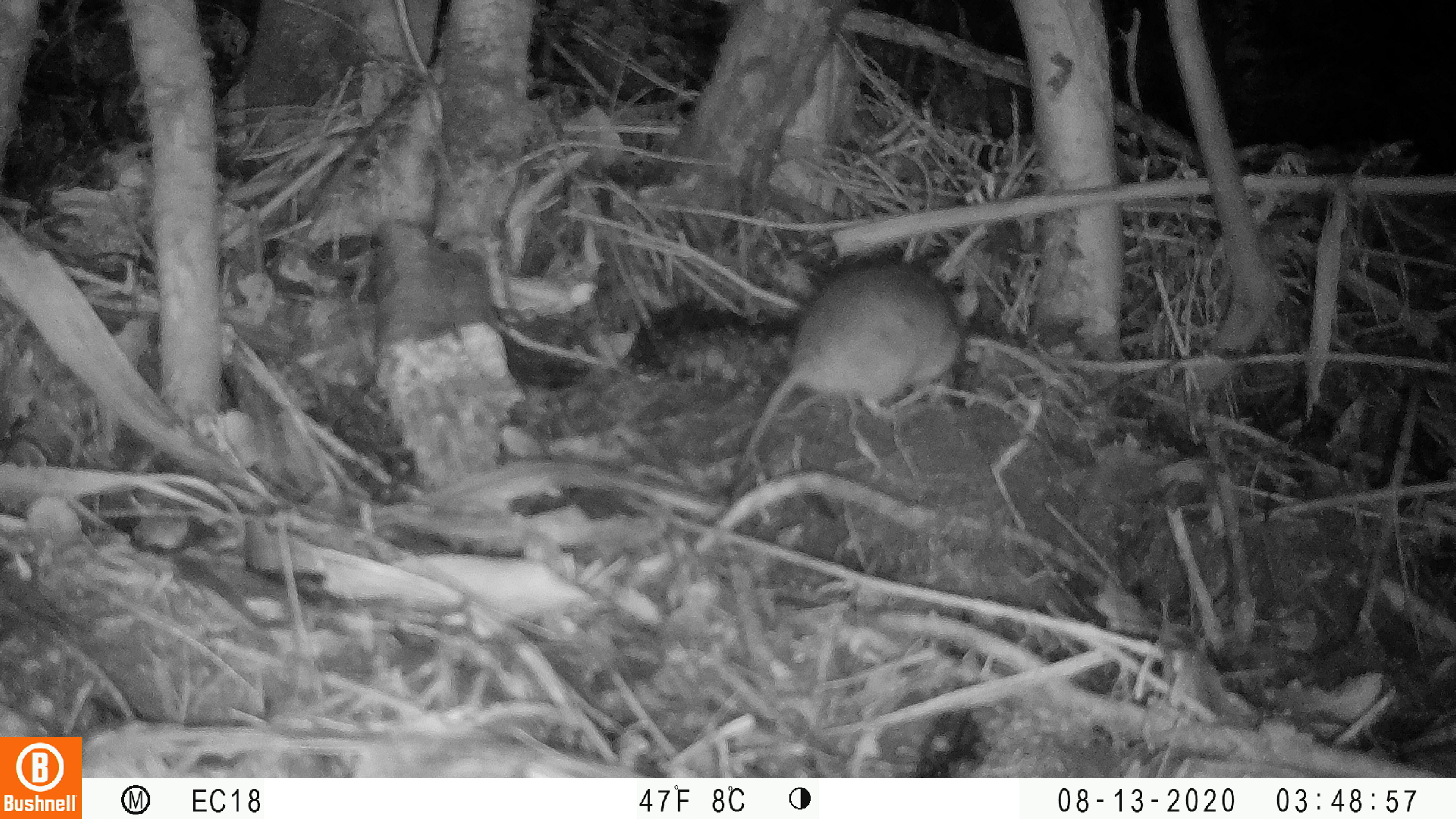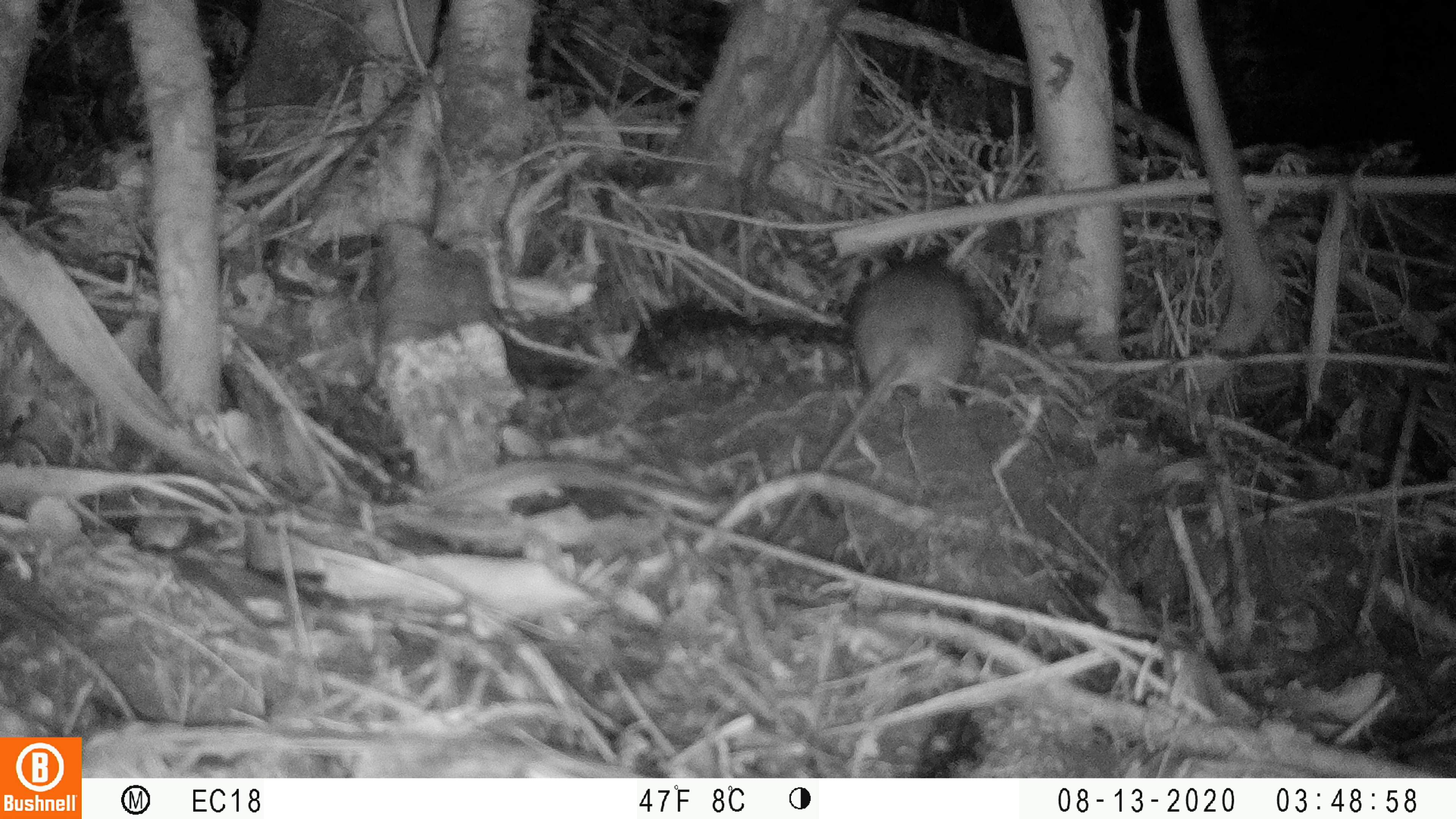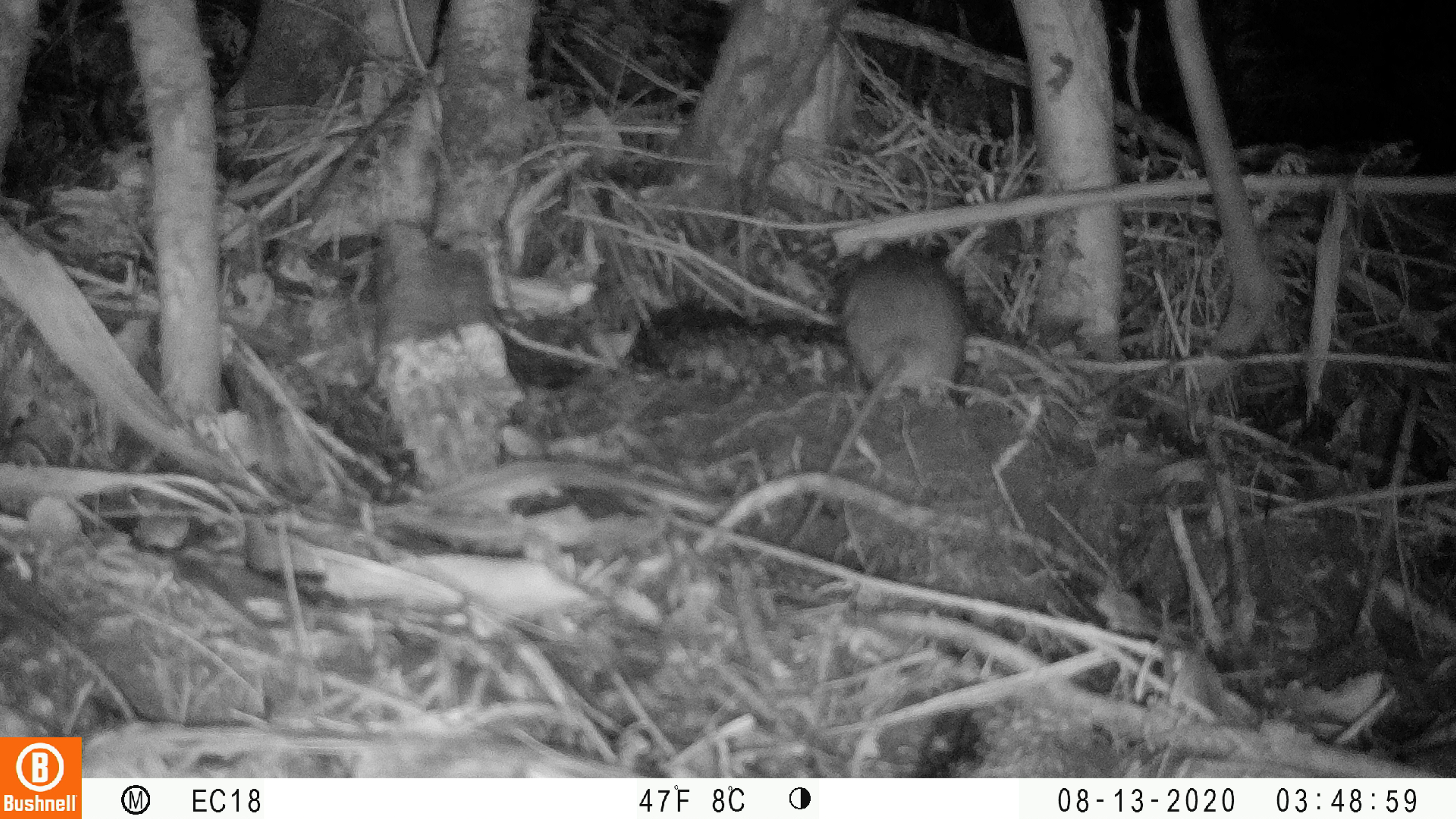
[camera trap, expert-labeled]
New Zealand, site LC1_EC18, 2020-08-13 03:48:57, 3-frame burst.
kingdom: Animalia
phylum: Chordata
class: Mammalia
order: Rodentia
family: Muridae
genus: Rattus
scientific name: Rattus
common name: rat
Rat (Rattus).